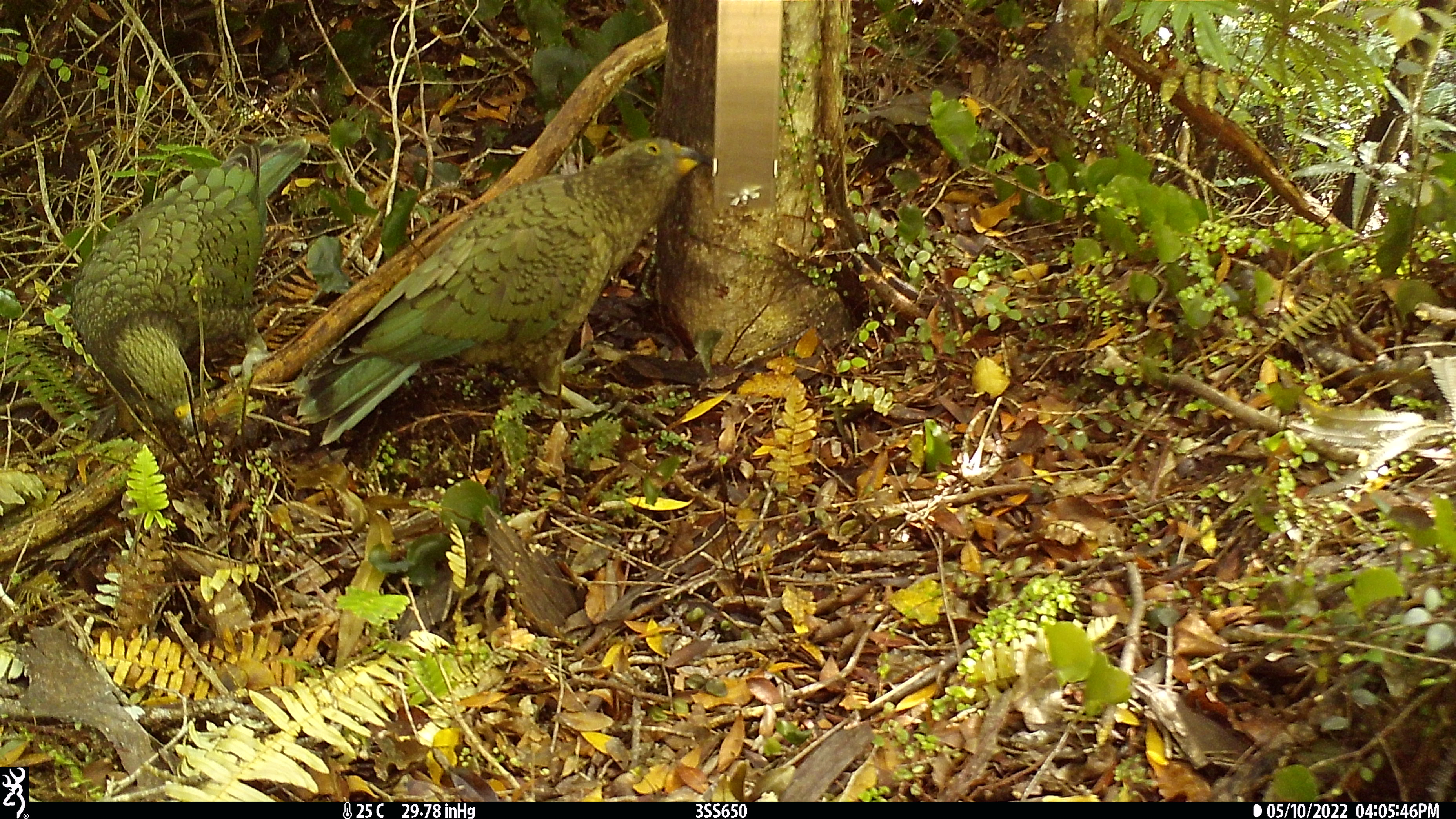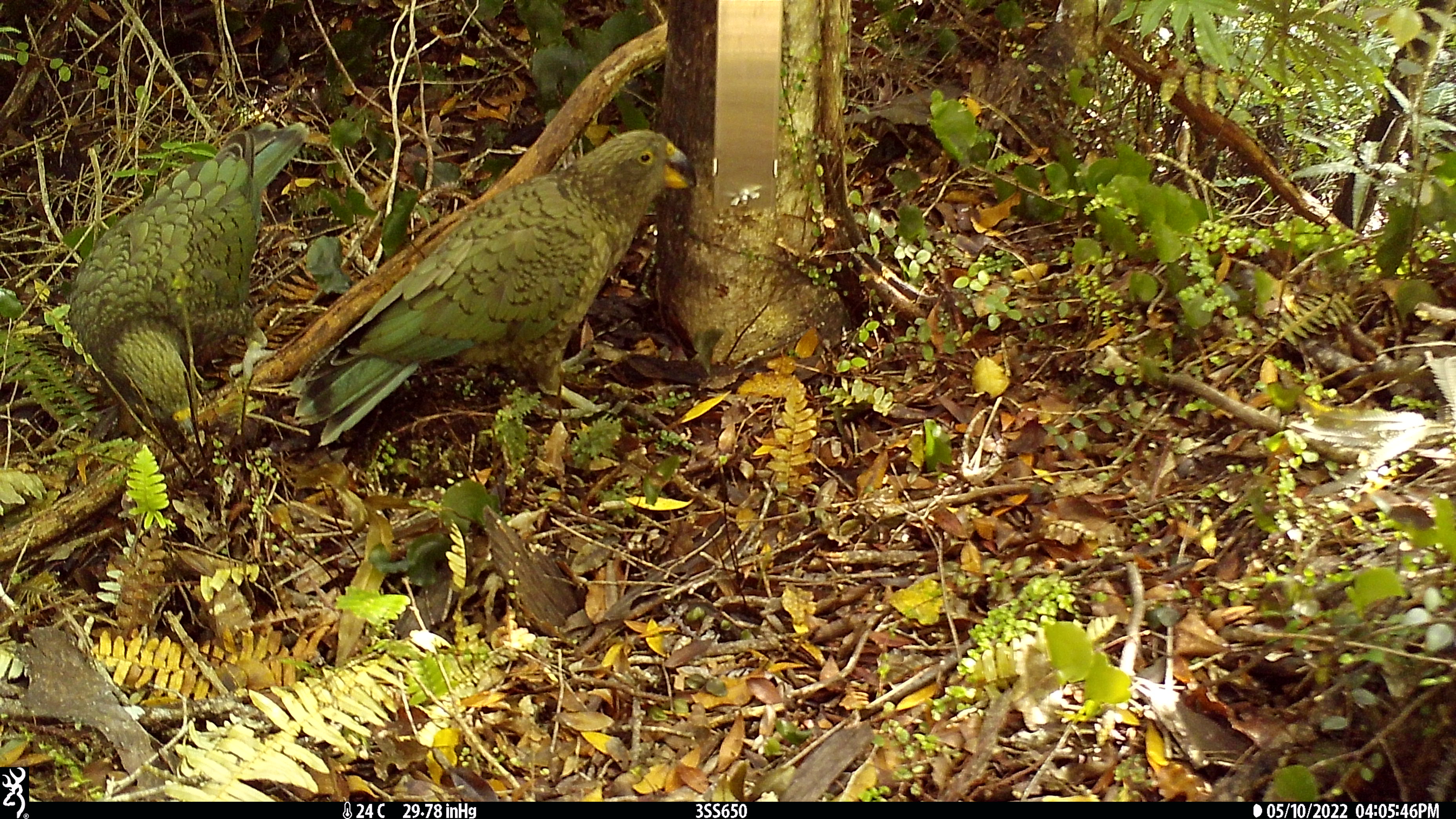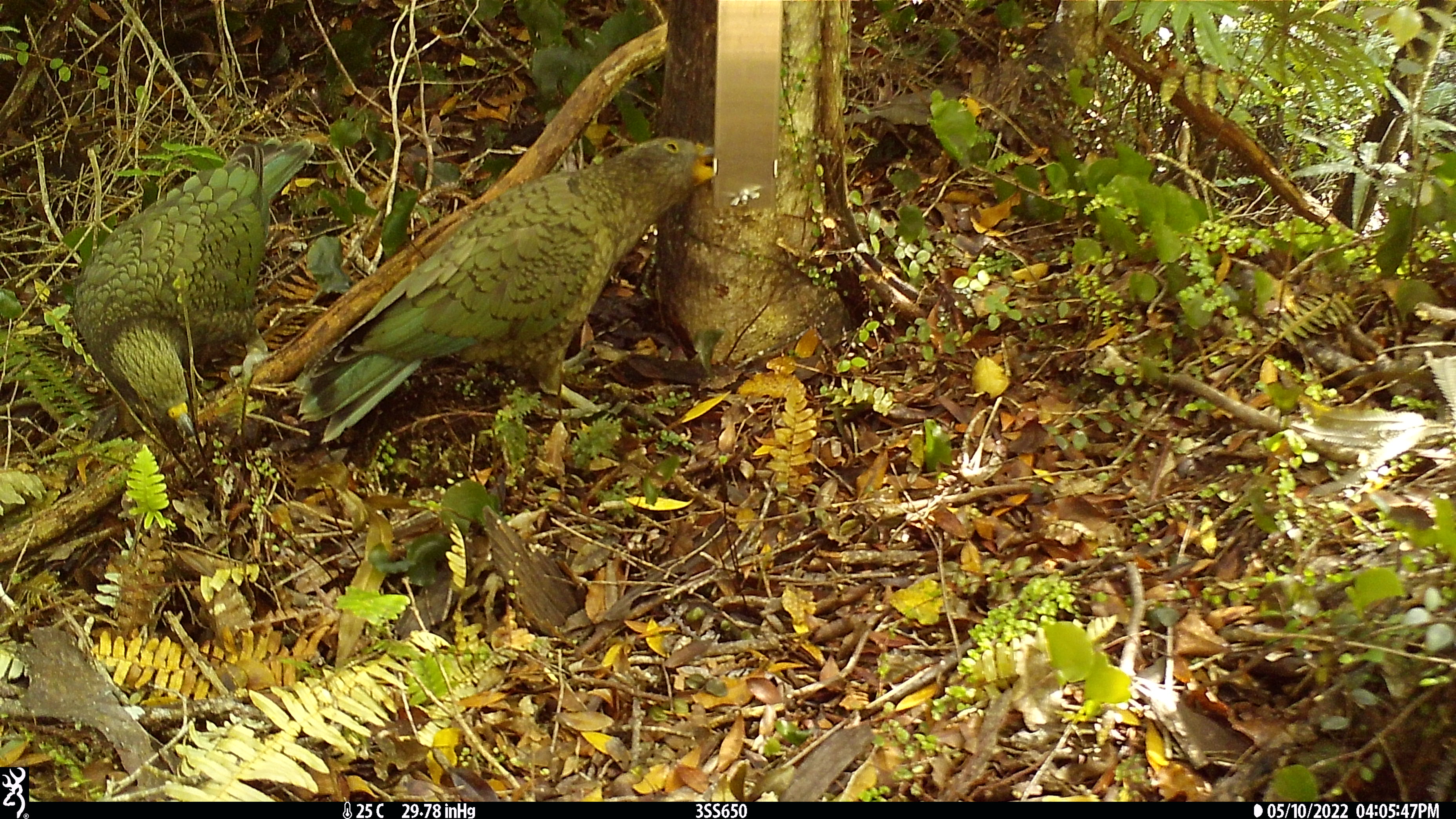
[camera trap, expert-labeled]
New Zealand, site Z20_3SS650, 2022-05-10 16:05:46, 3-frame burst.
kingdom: Animalia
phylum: Chordata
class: Aves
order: Psittaciformes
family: Strigopidae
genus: Nestor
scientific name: Nestor notabilis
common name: kea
Kea (Nestor notabilis).